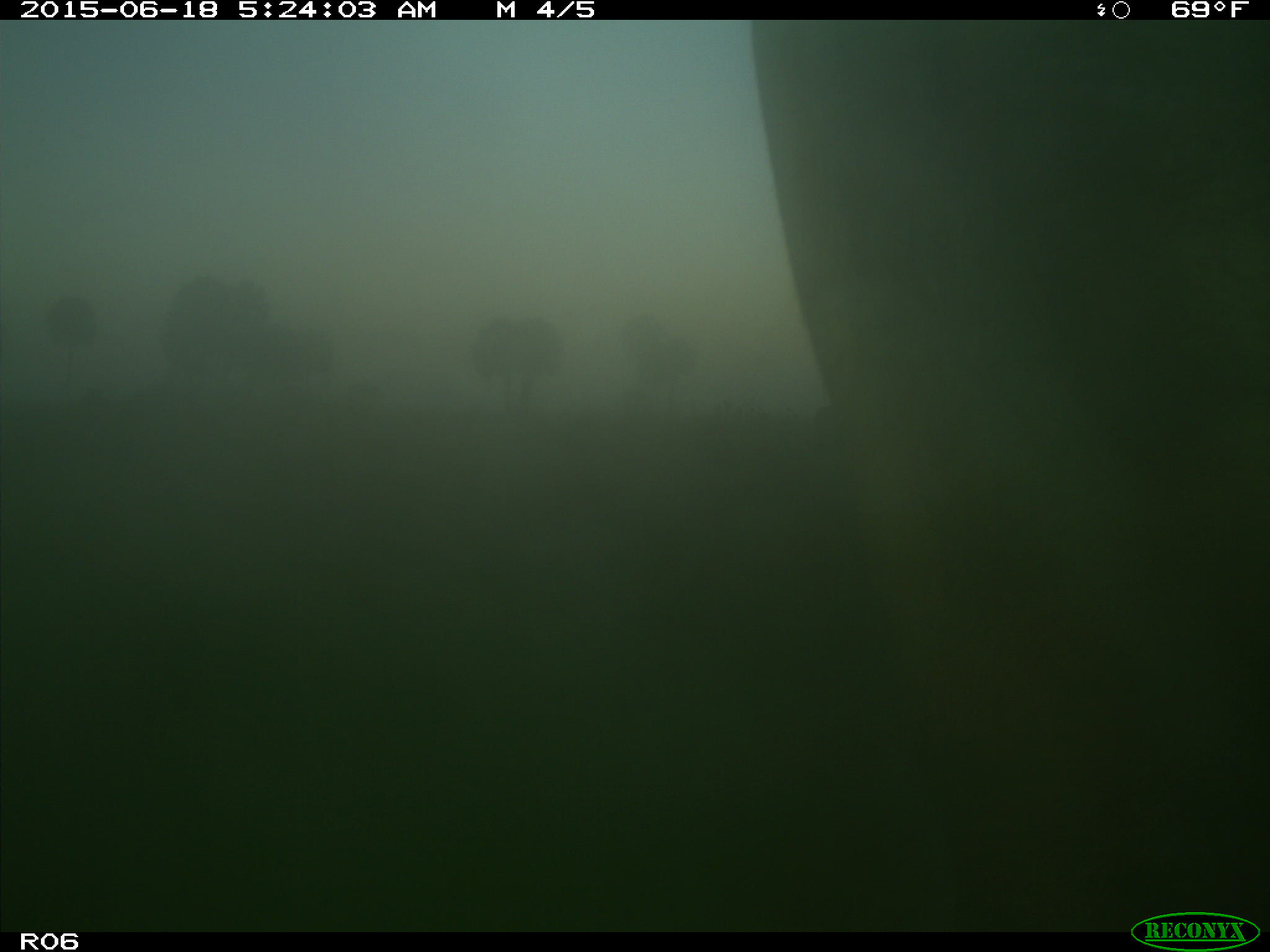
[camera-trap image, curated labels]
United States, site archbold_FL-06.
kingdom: Animalia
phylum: Chordata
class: Mammalia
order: Artiodactyla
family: Bovidae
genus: Bos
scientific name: Bos taurus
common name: domestic cow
Bos taurus (domestic cow).